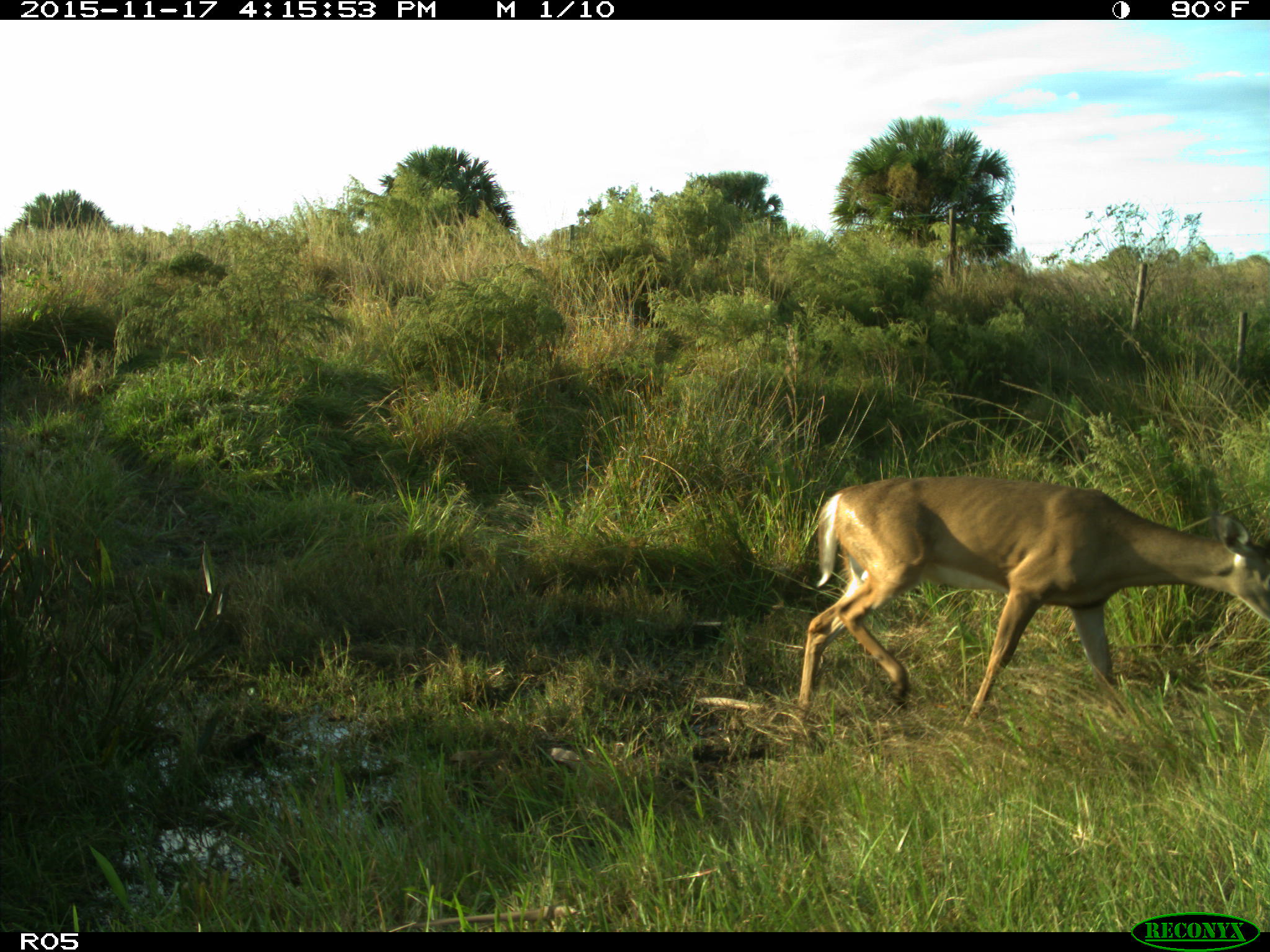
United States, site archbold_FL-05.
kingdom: Animalia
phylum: Chordata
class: Mammalia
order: Artiodactyla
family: Cervidae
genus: Odocoileus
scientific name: Odocoileus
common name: deer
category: unidentified deer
Unidentified deer (deer) (Odocoileus).